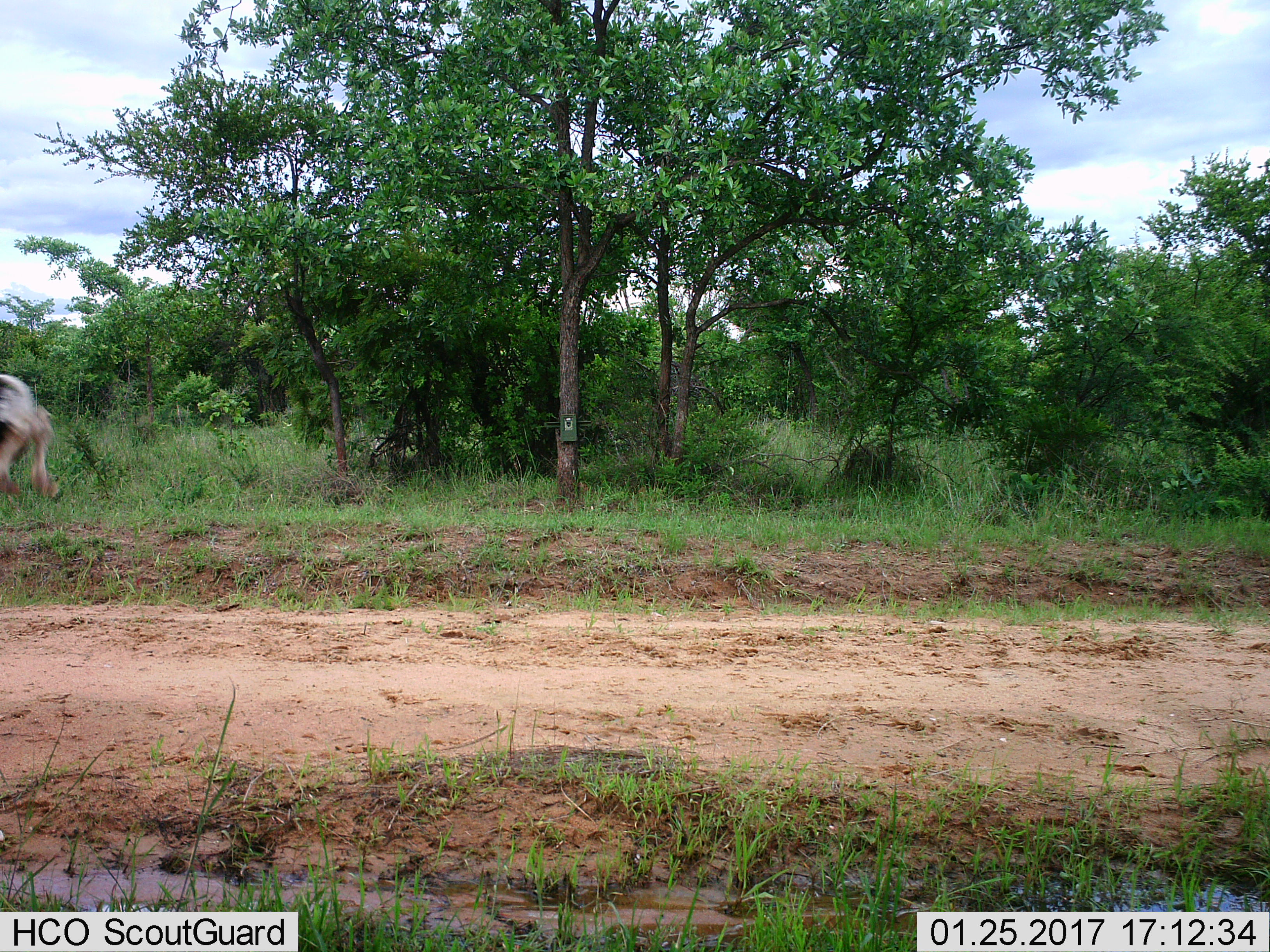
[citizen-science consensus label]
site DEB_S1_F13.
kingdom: Animalia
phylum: Chordata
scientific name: Vertebrata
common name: domestic animal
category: domesticanimal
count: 1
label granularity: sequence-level